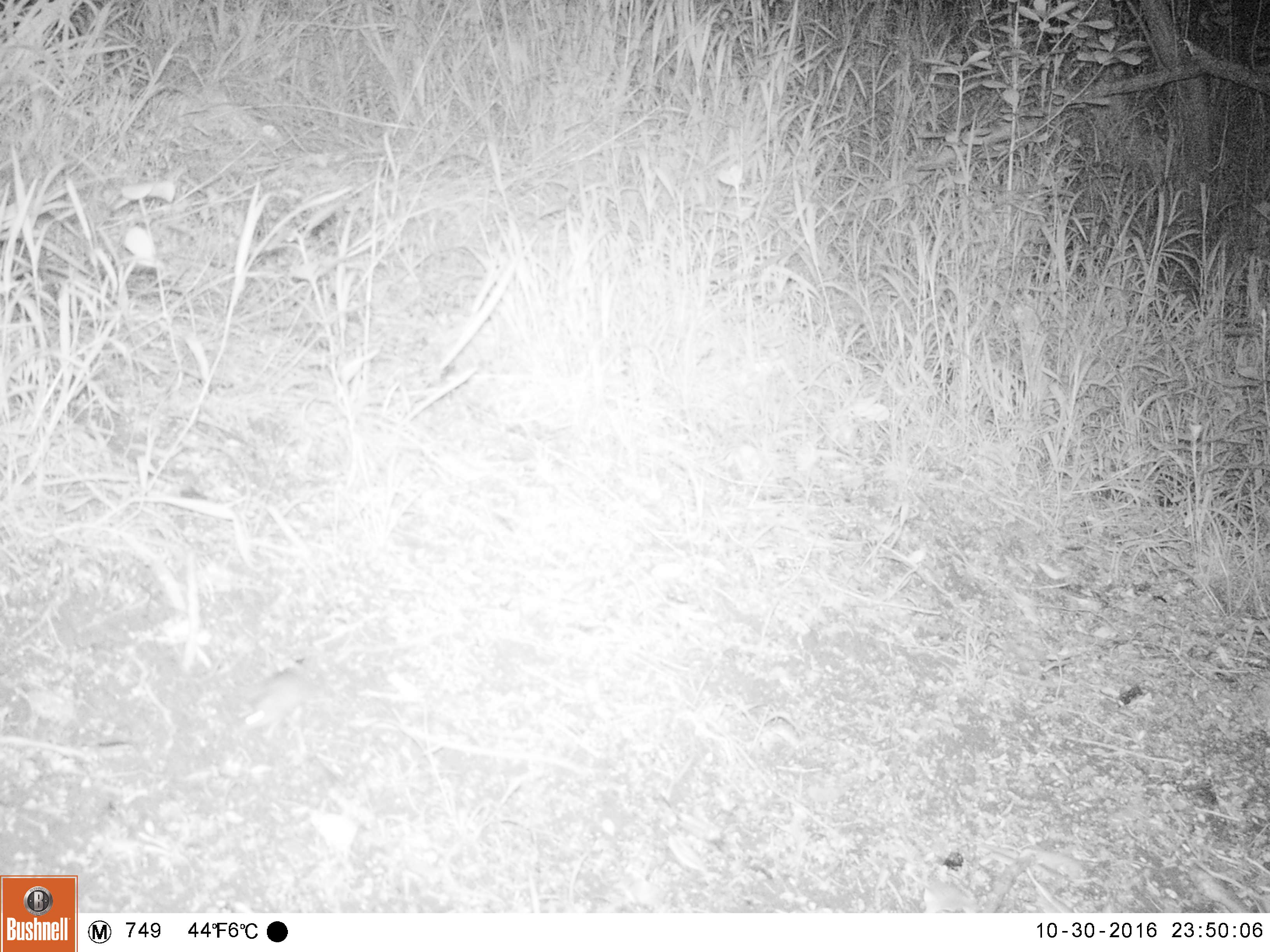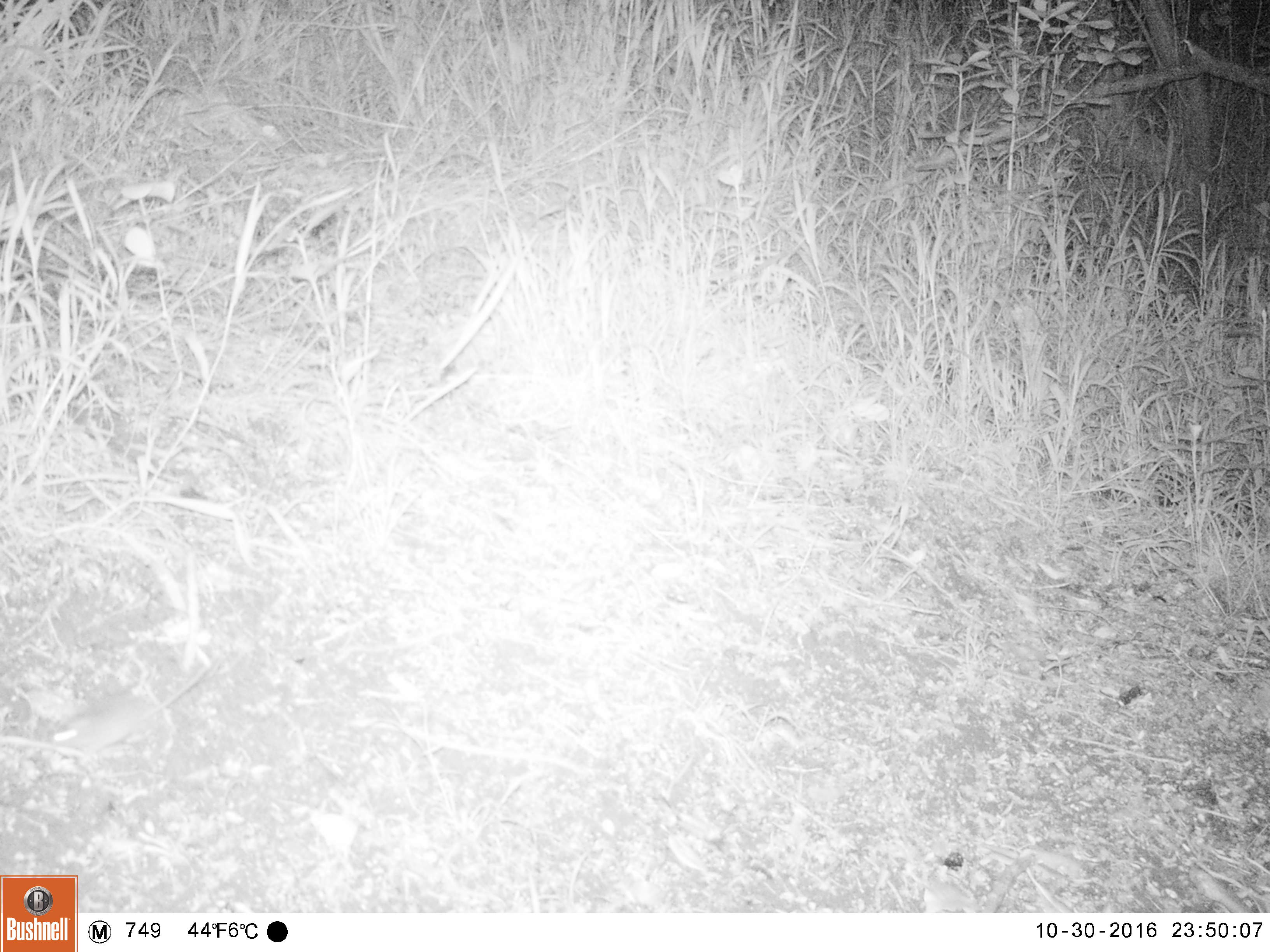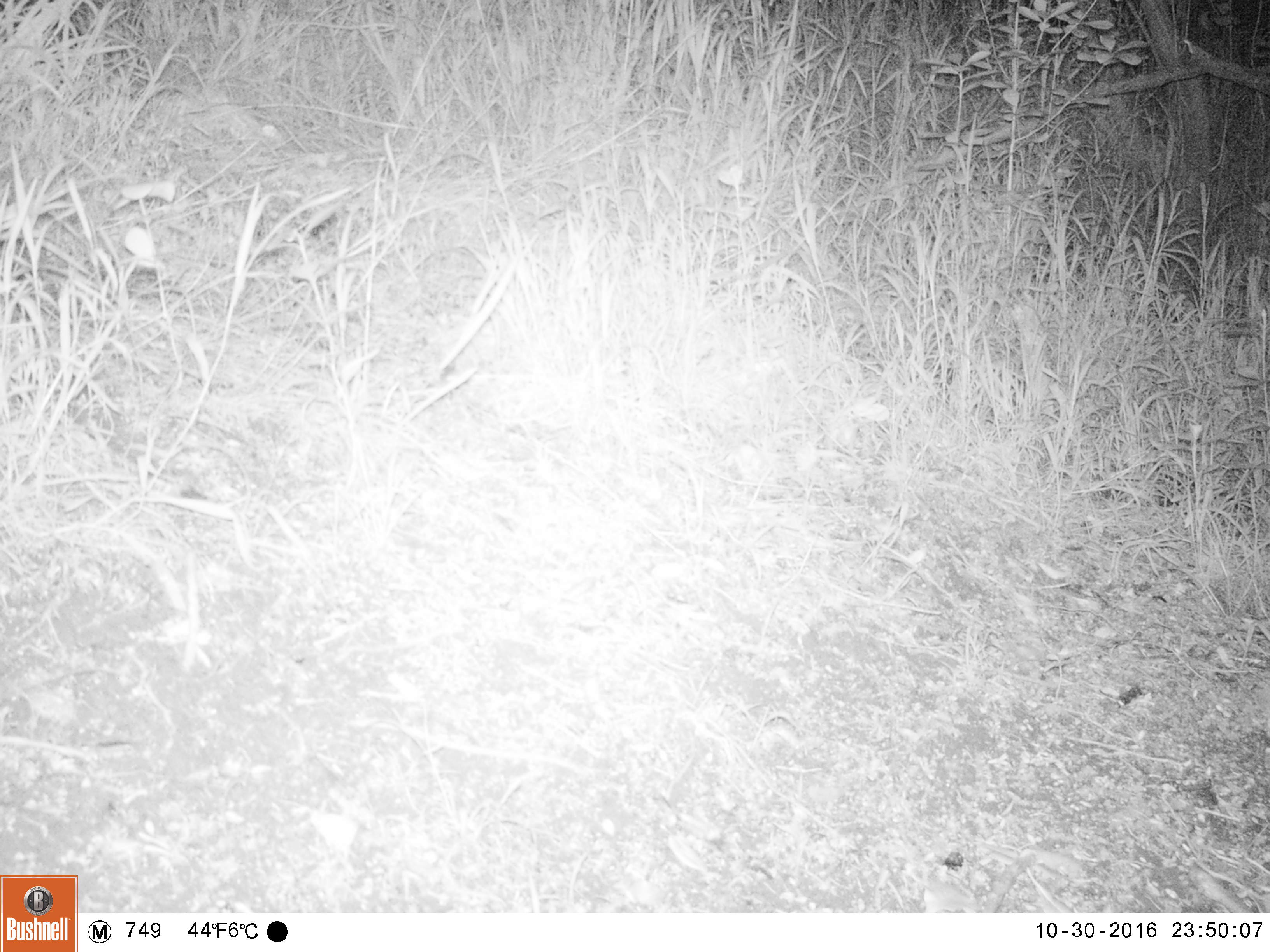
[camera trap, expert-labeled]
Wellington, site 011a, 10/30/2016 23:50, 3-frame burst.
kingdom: Animalia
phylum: Chordata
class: Mammalia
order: Rodentia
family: Muridae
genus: Mus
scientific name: Mus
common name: mouse